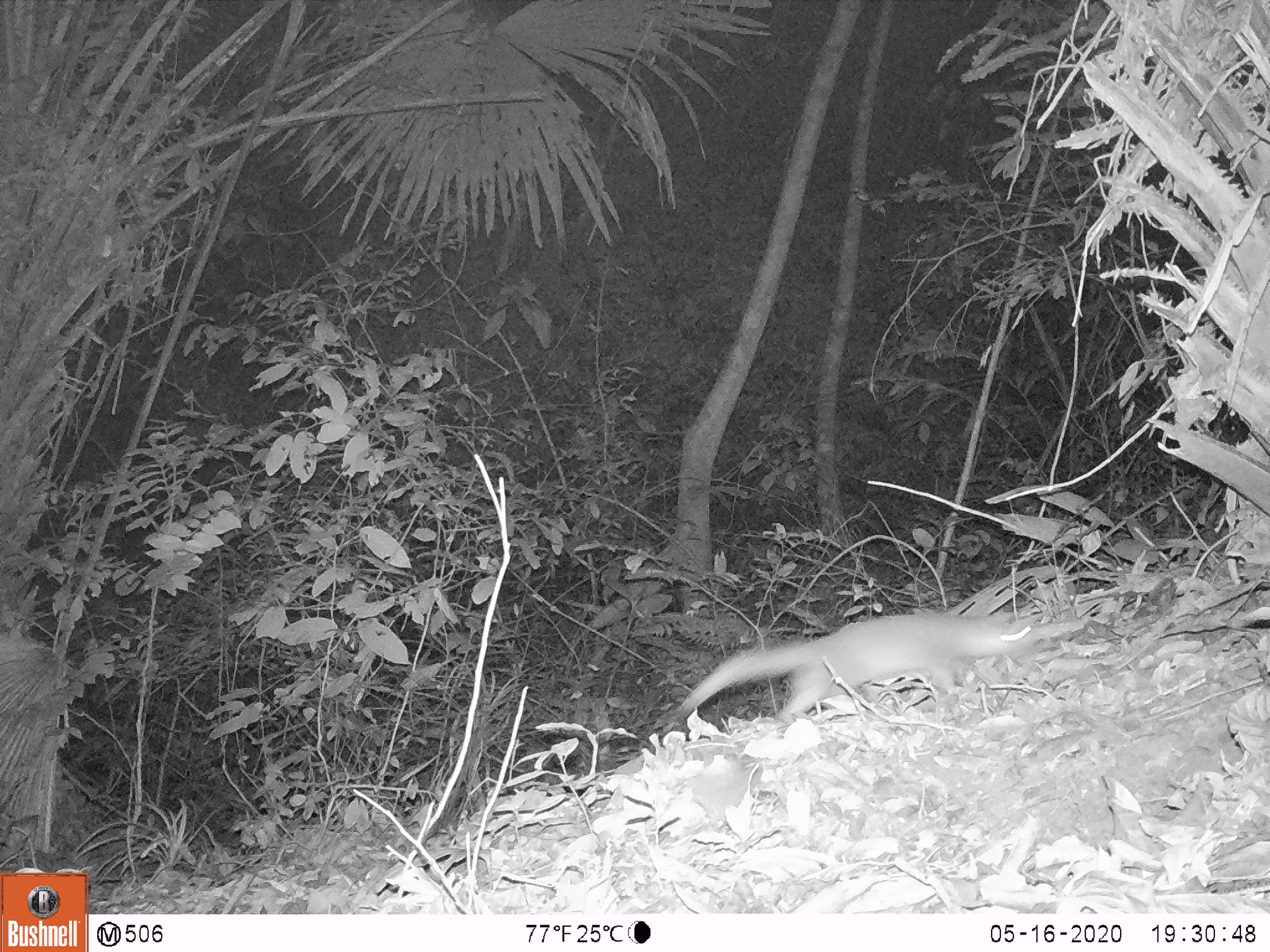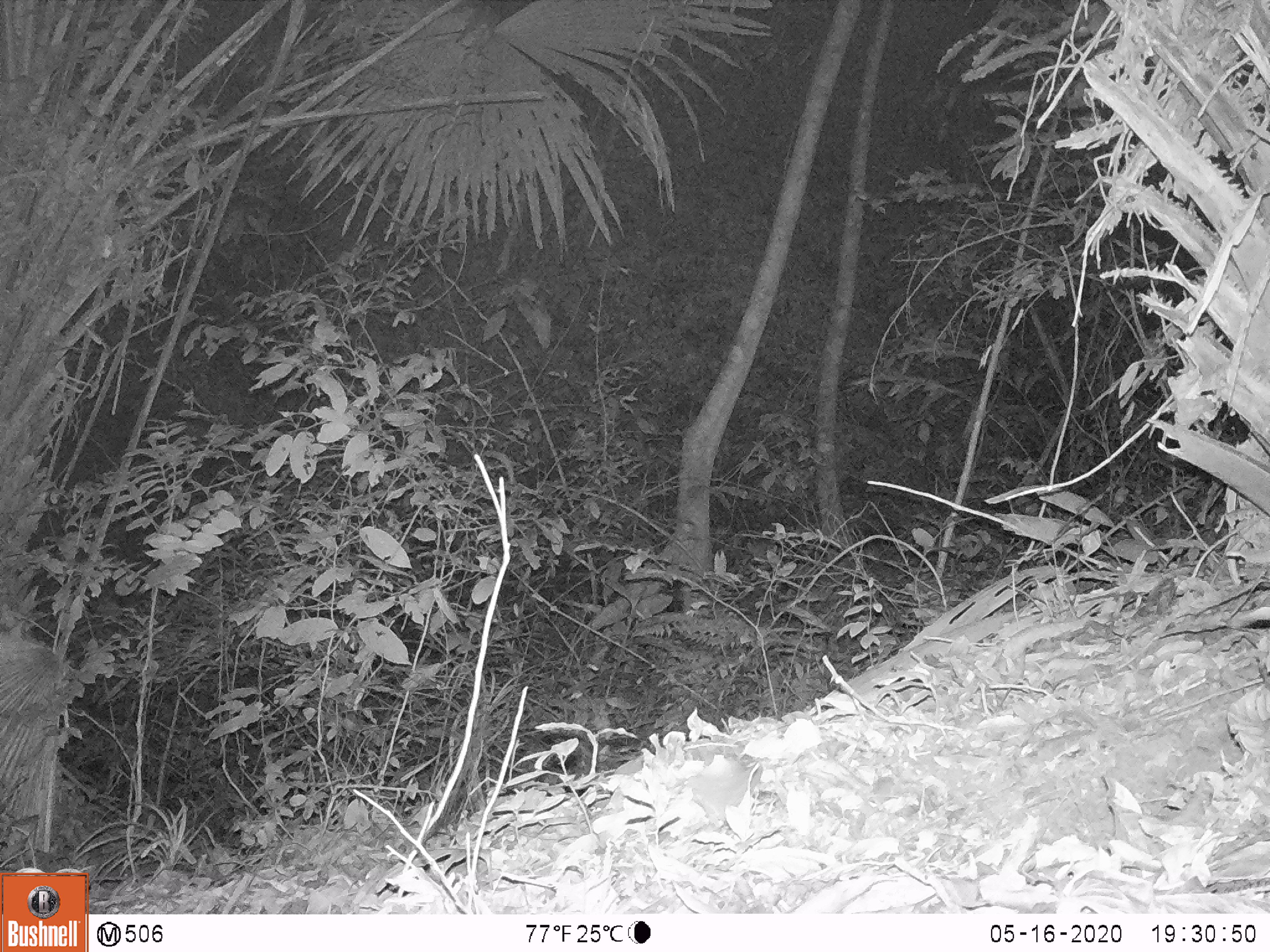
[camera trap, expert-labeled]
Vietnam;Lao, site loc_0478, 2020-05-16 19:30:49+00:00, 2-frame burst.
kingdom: Animalia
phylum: Chordata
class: Mammalia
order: Carnivora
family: Mustelidae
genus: Melogale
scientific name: Melogale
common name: ferret badger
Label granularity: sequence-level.